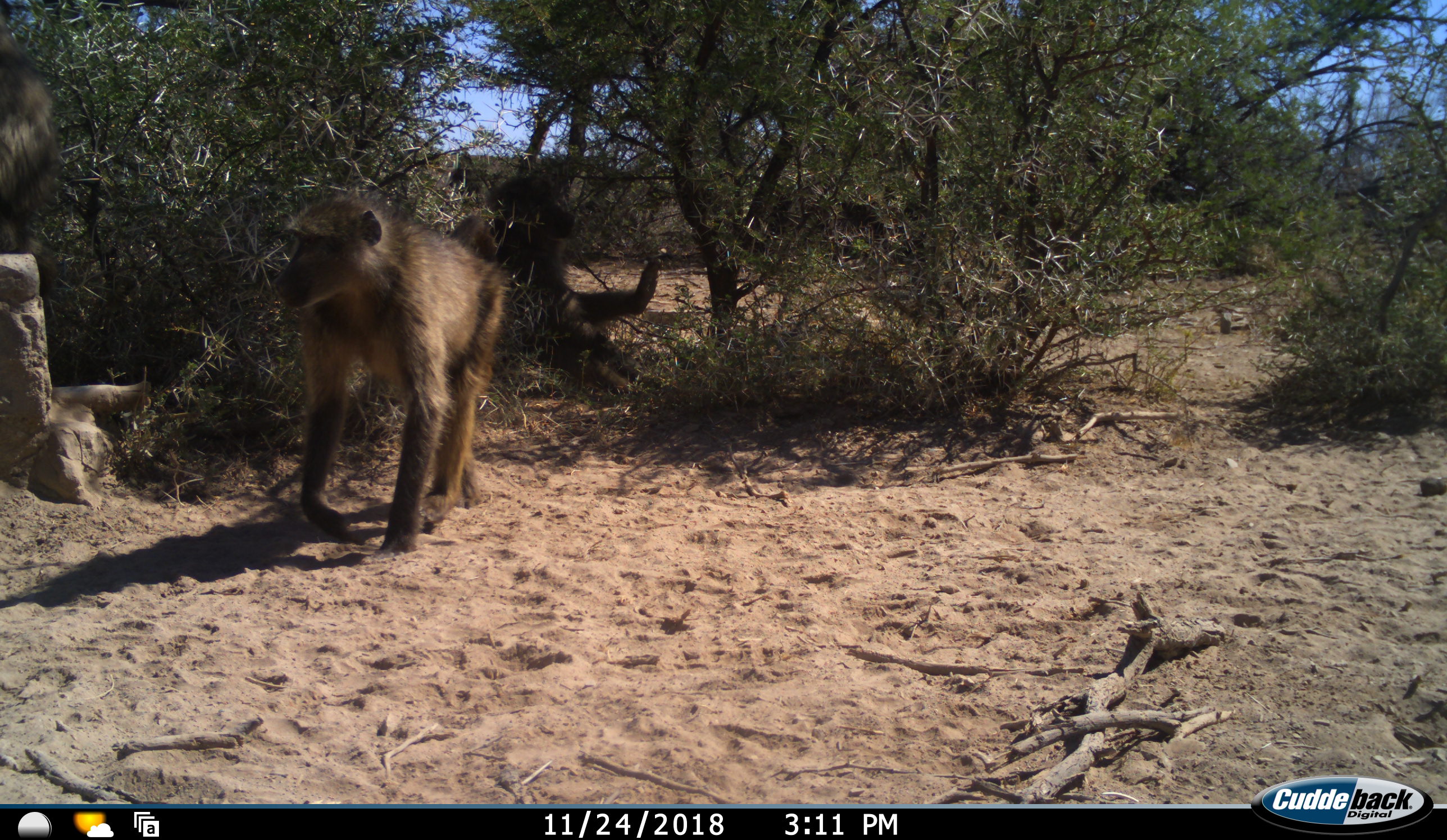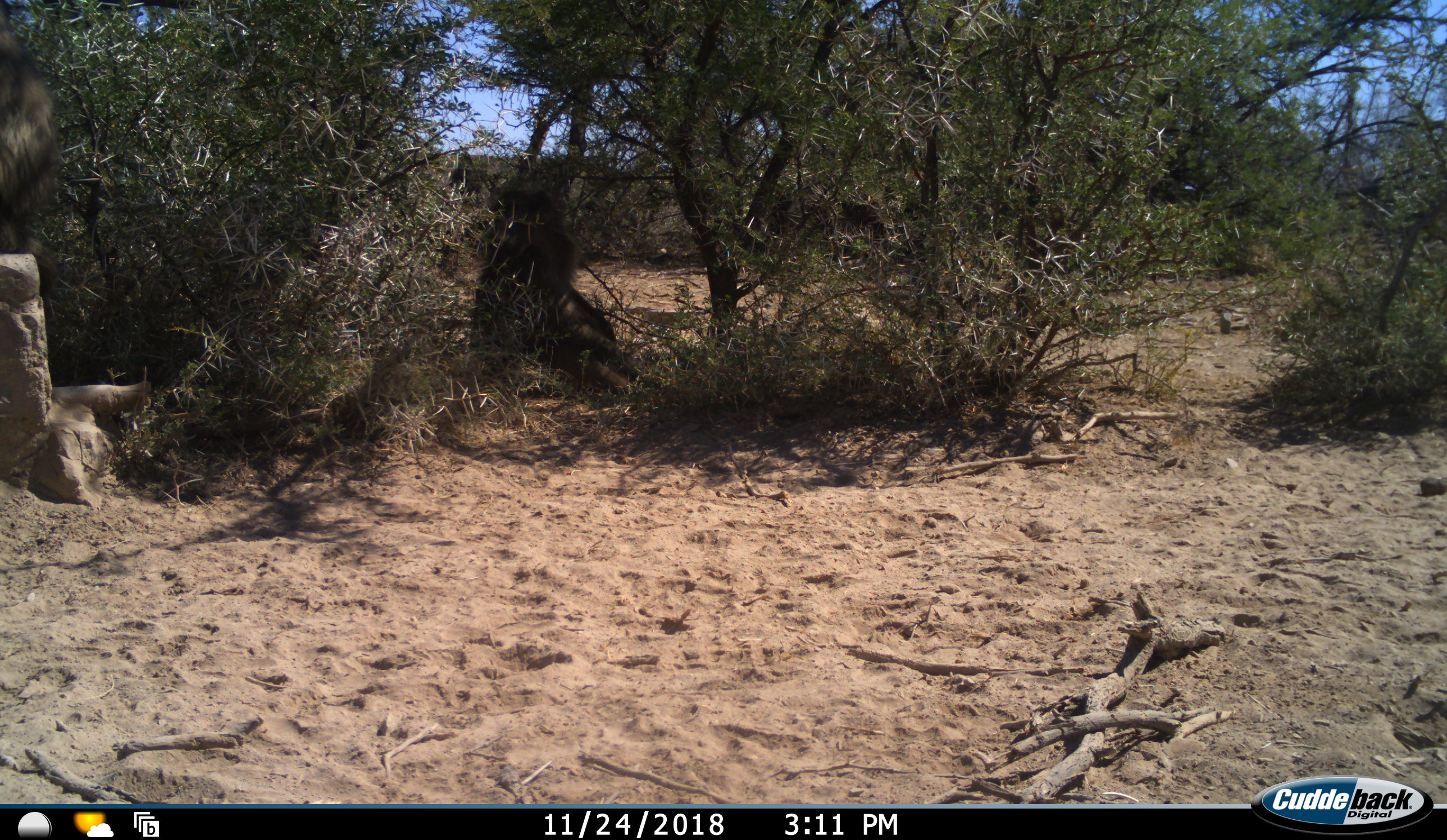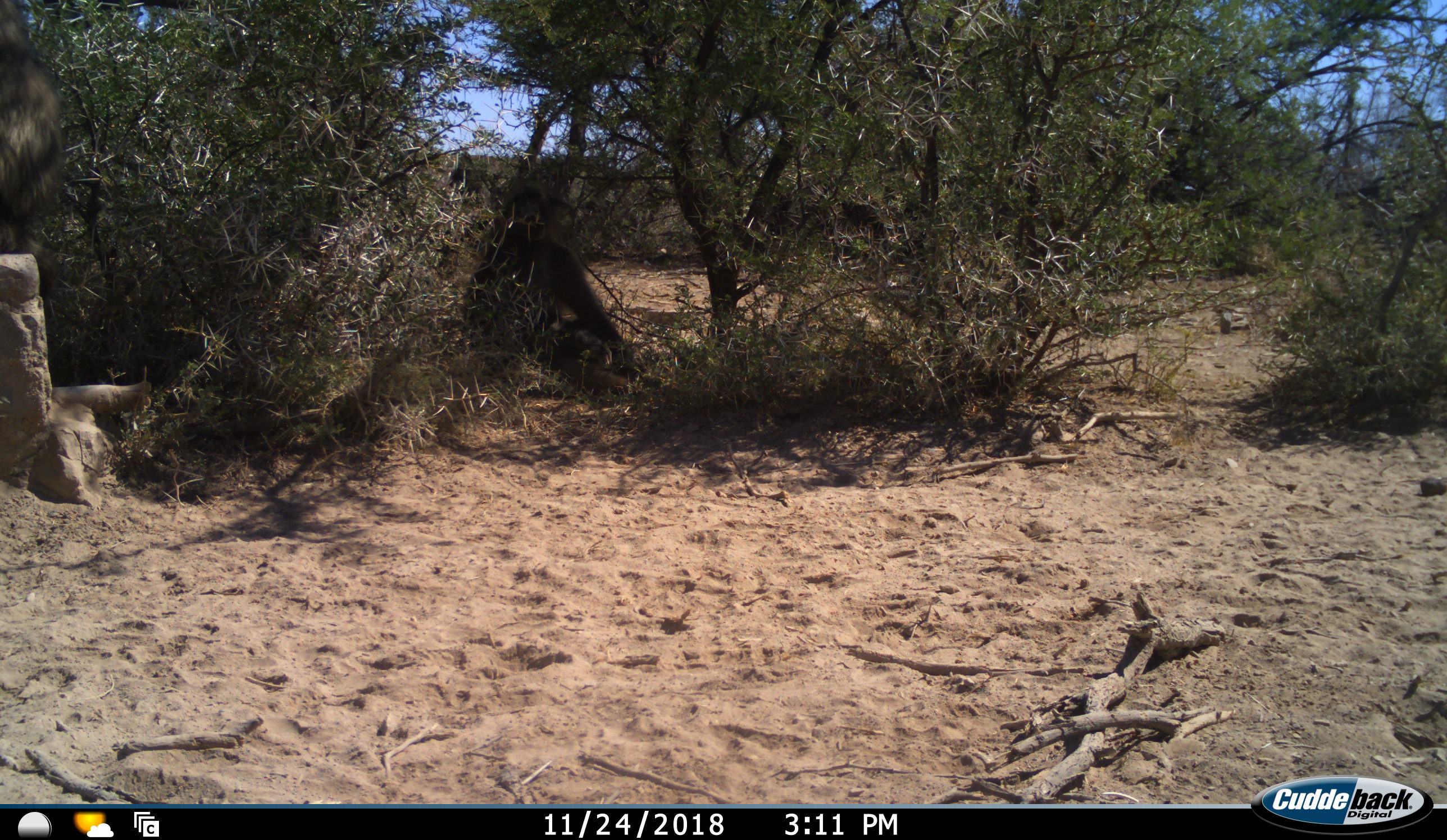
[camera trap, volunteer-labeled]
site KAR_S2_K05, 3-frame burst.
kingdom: Animalia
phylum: Chordata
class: Mammalia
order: Primates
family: Cercopithecidae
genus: Papio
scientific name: Papio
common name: baboon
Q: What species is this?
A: Baboon (Papio).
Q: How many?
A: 3.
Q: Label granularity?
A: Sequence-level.